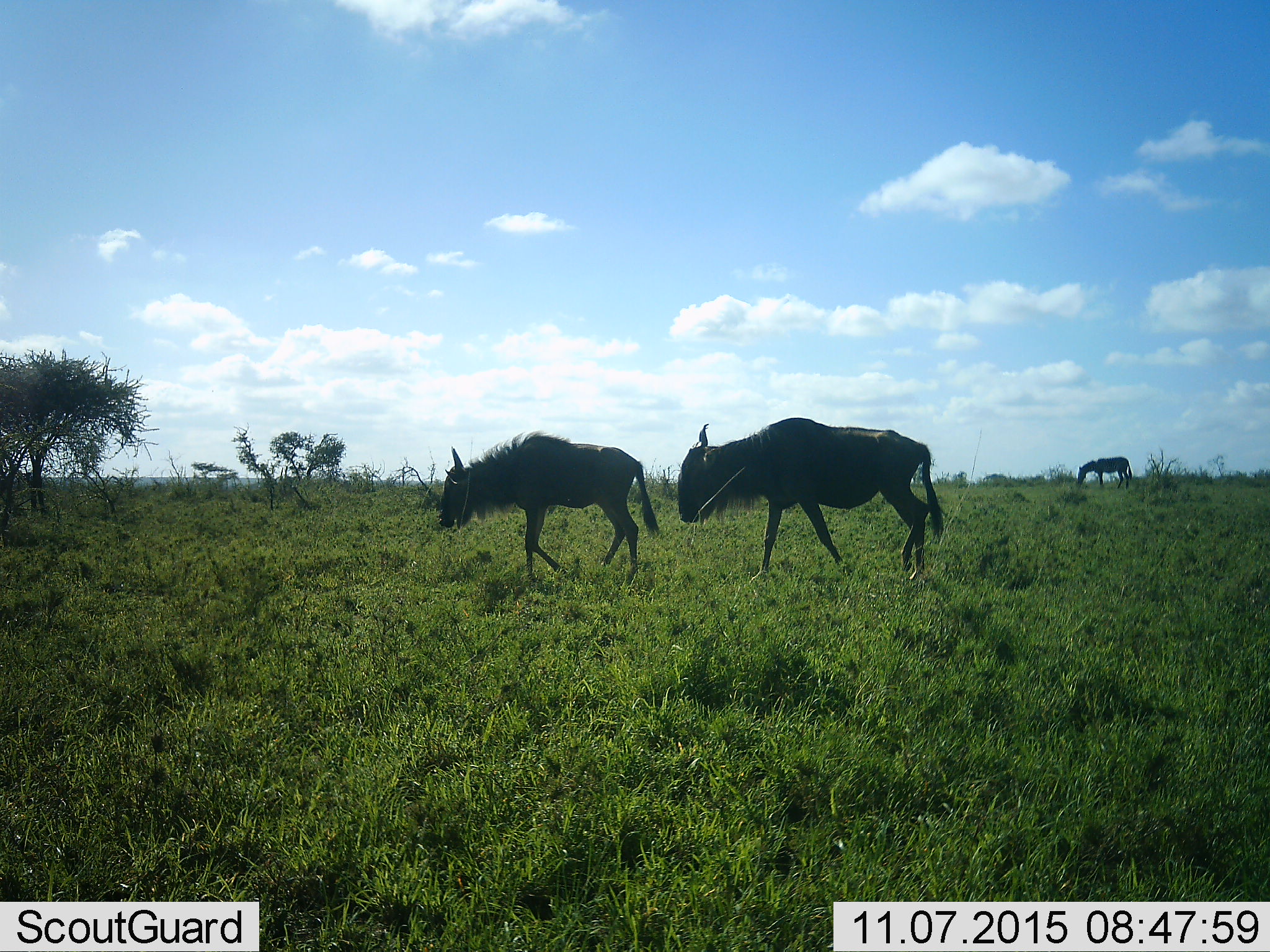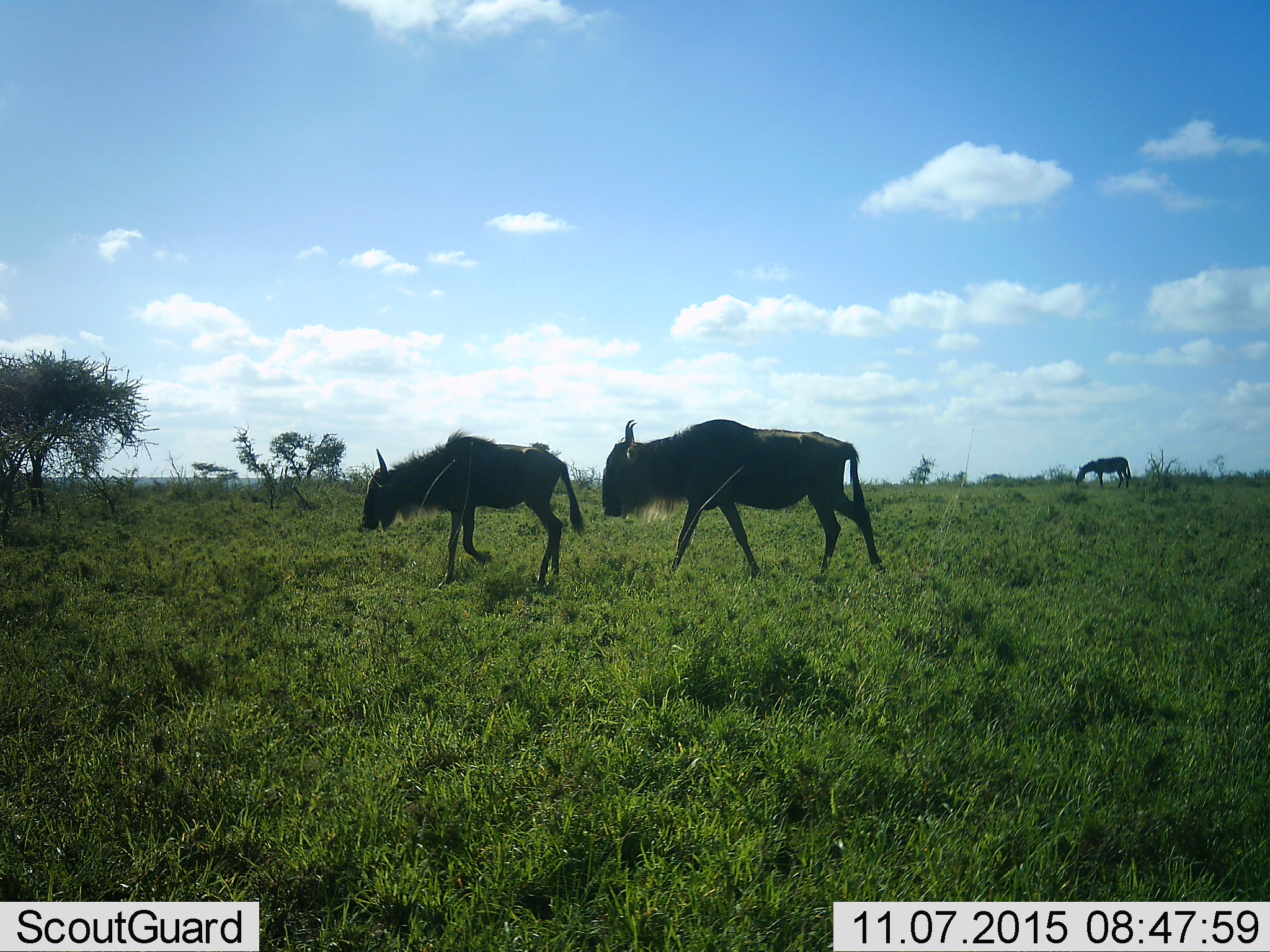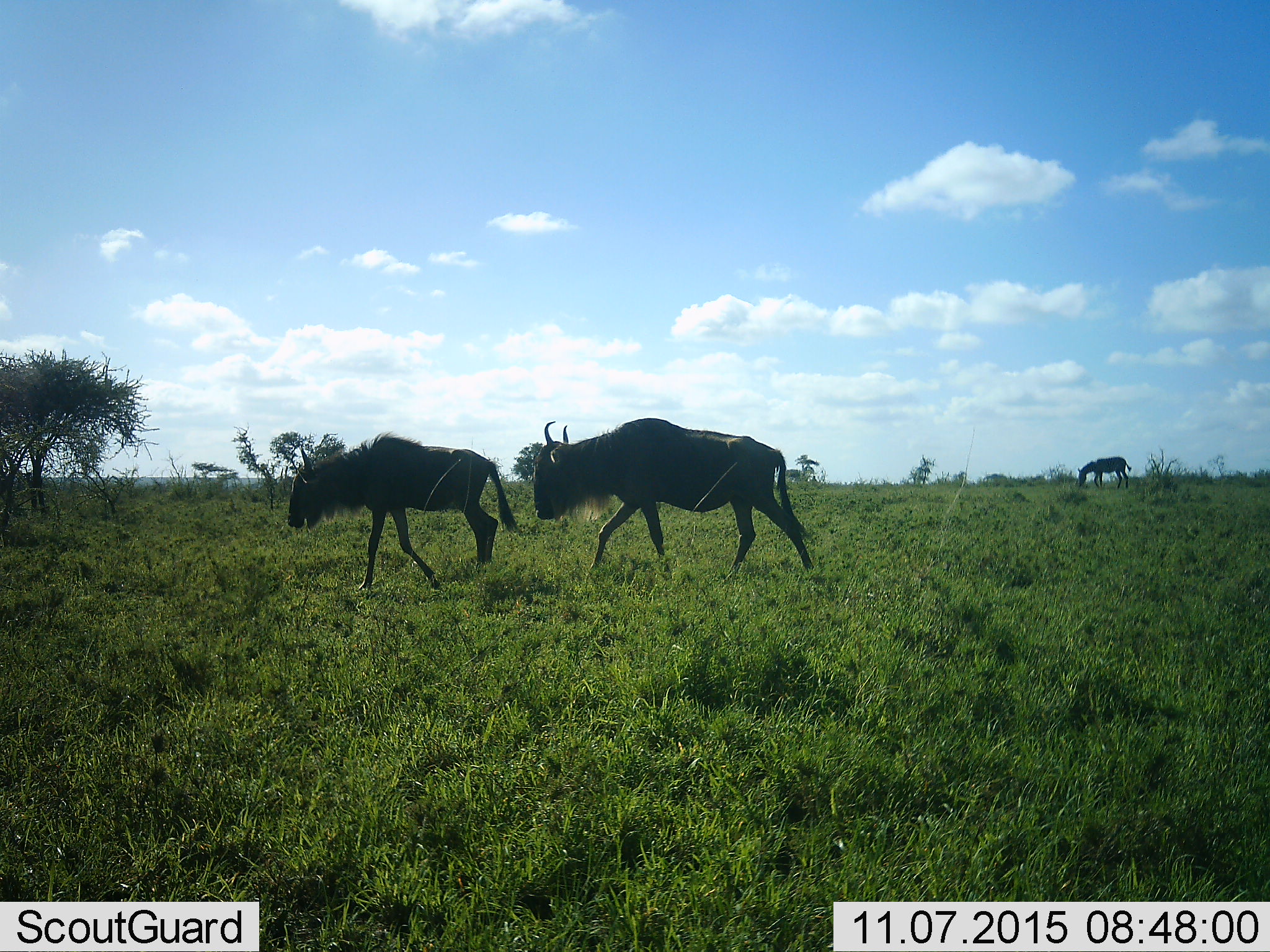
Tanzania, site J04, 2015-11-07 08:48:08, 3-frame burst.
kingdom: Animalia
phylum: Chordata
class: Mammalia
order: Artiodactyla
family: Bovidae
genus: Connochaetes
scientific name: Connochaetes taurinus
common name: blue wildebeest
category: wildebeest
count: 2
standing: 0%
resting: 0%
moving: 89%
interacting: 0%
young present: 11%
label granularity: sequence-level